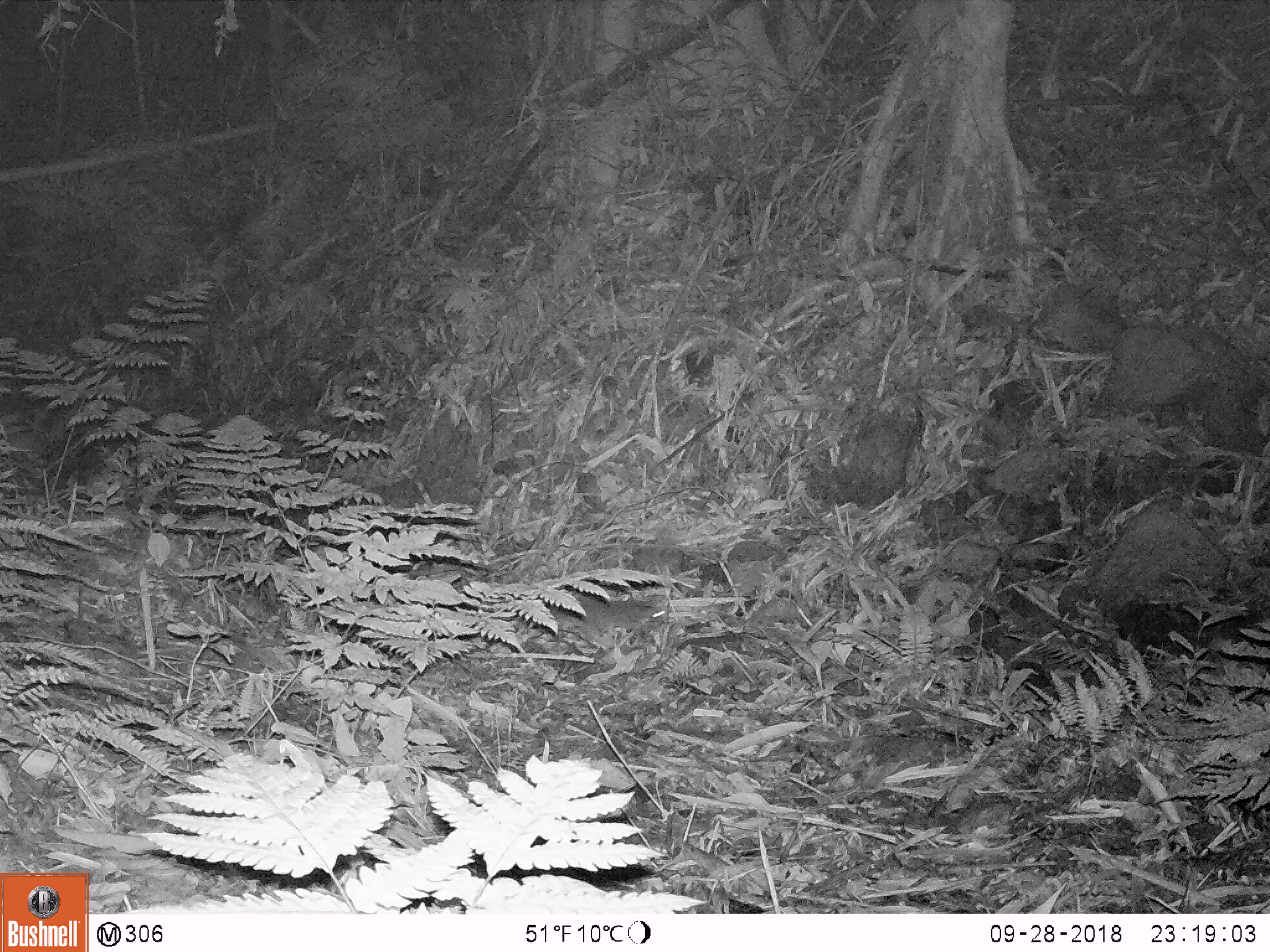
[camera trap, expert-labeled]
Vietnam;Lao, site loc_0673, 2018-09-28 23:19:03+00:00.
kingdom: Animalia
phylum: Chordata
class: Mammalia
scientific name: Mammalia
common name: mammal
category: unidentified small mammal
Unidentified small mammal (mammal) (Mammalia). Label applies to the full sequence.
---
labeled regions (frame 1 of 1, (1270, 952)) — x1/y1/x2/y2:
unidentified small mammal: 533/589/669/643